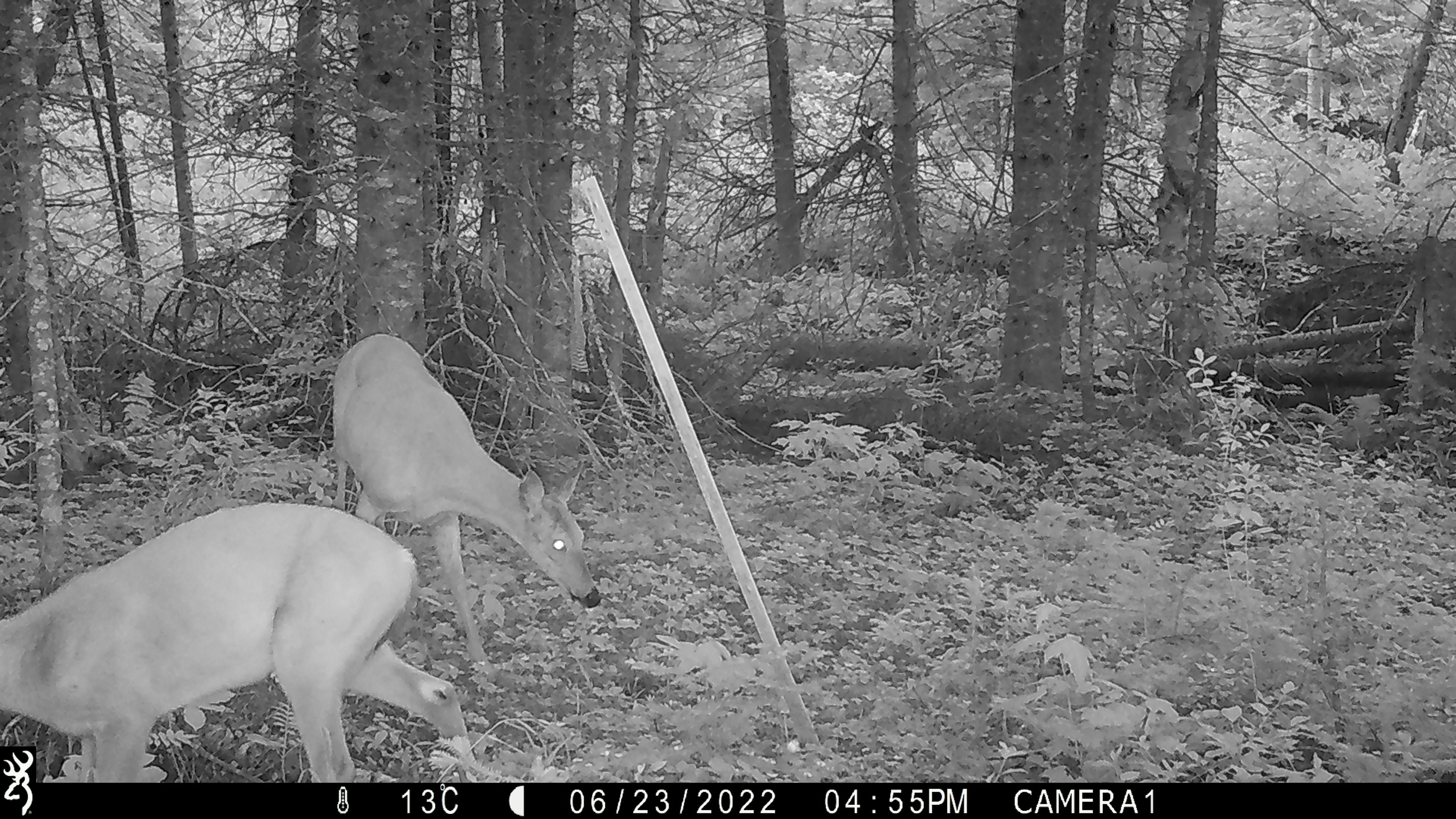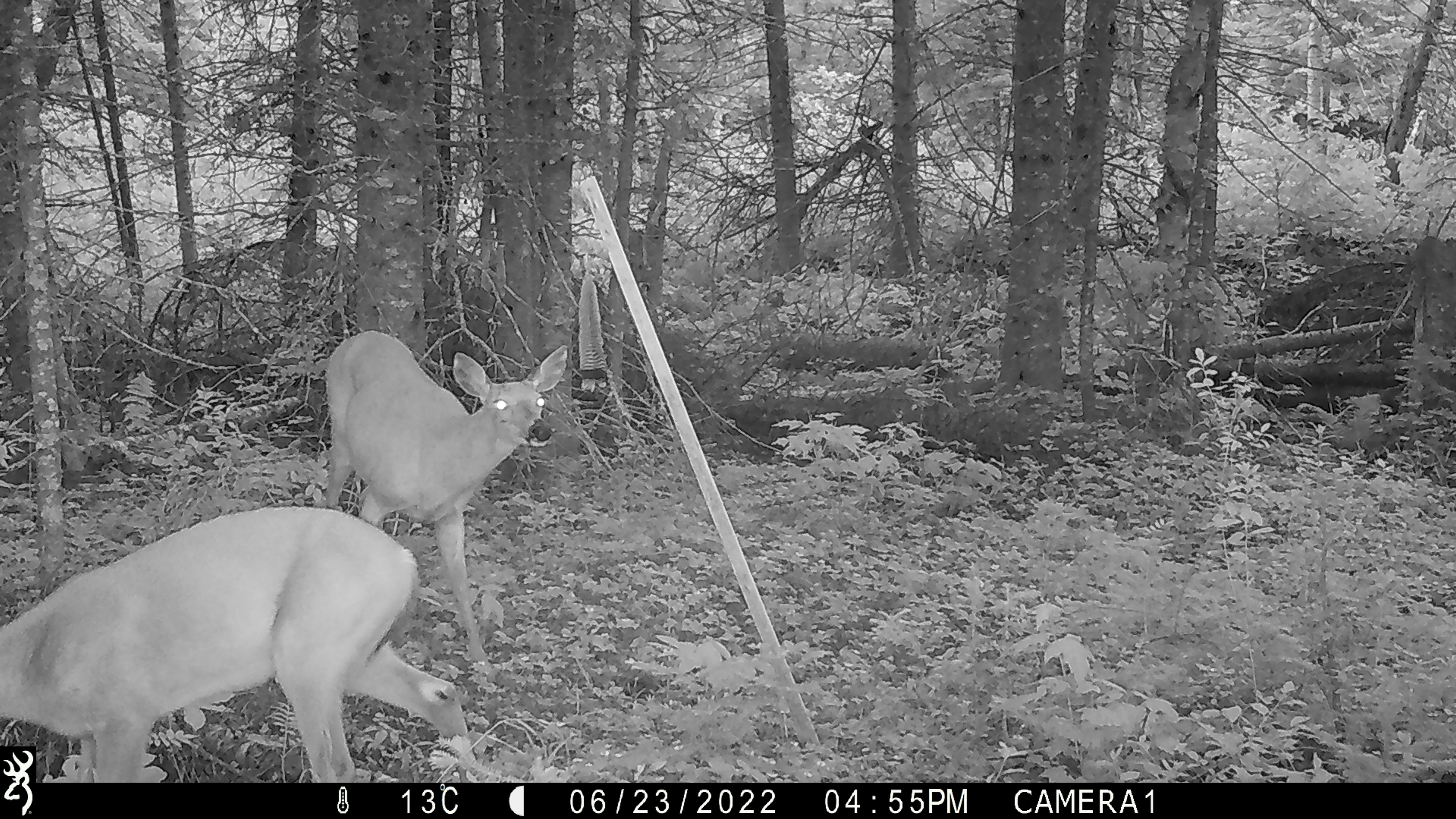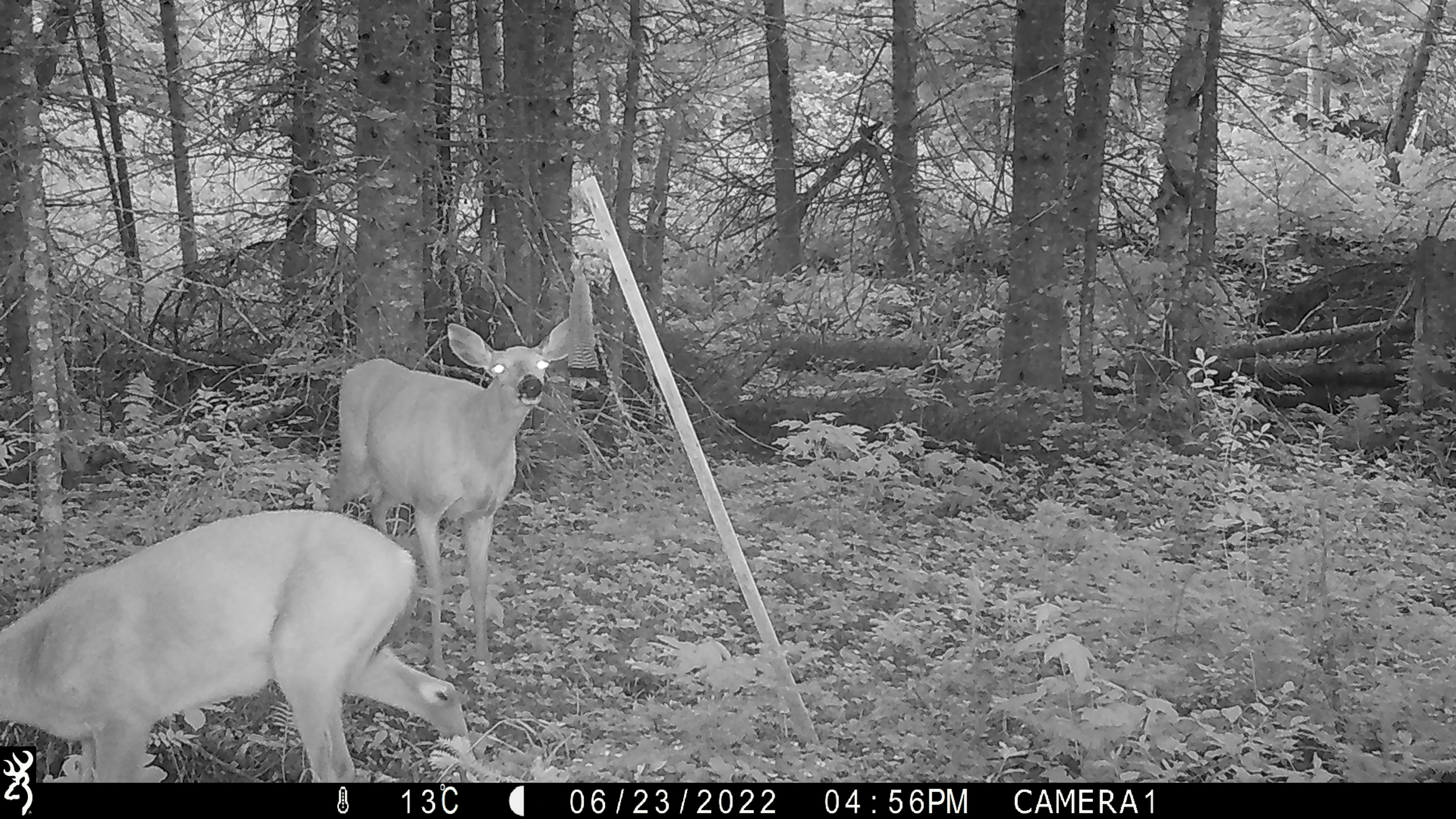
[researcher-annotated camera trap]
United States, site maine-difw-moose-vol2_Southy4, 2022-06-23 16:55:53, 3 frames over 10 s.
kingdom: Animalia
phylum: Chordata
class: Mammalia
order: Artiodactyla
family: Cervidae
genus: Odocoileus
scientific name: Odocoileus virginianus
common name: white-tailed deer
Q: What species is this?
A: White-tailed deer (Odocoileus virginianus).